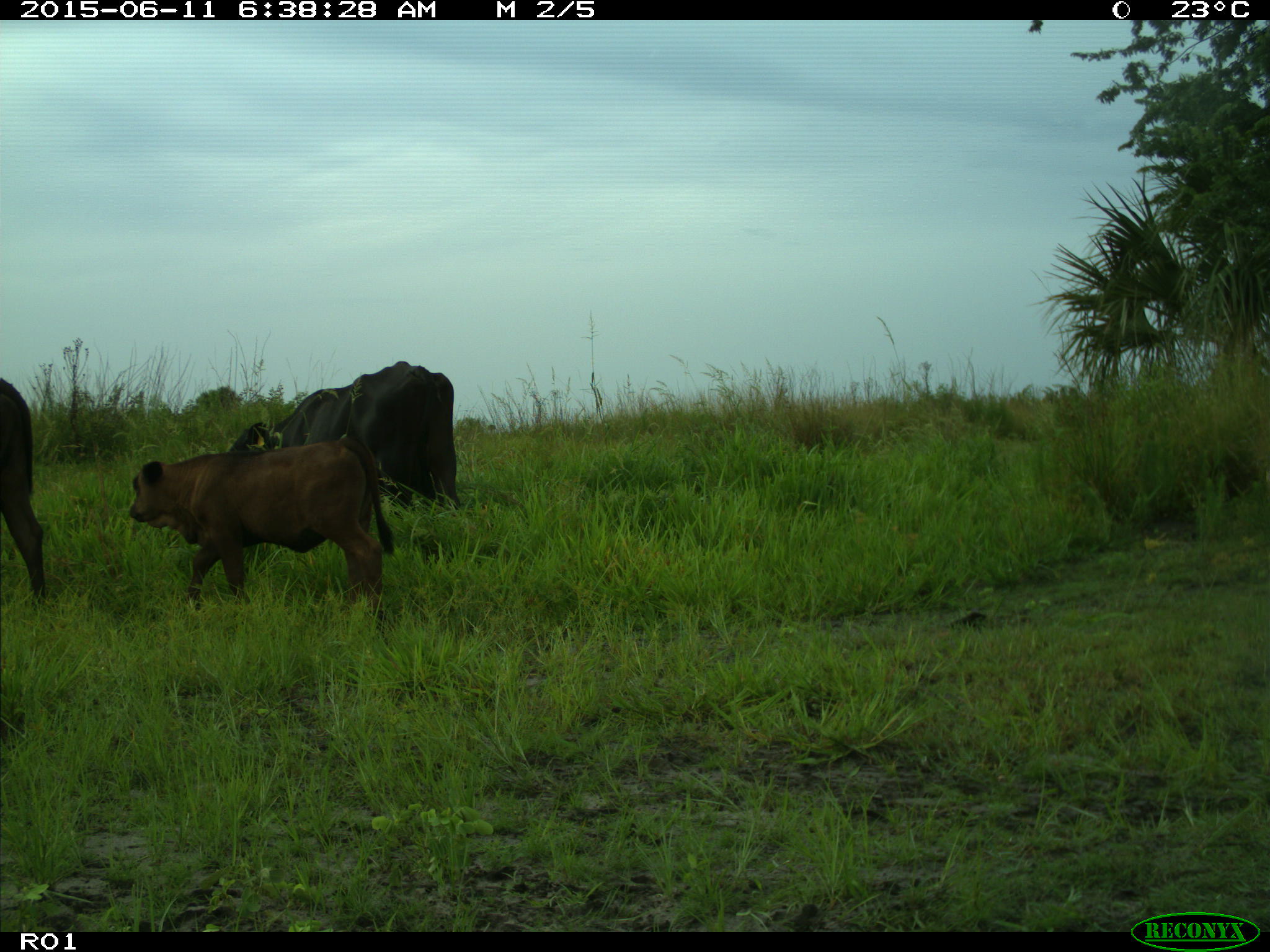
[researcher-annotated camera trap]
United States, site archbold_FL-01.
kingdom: Animalia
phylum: Chordata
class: Mammalia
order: Artiodactyla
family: Bovidae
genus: Bos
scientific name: Bos taurus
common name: domestic cow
Bos taurus (domestic cow).